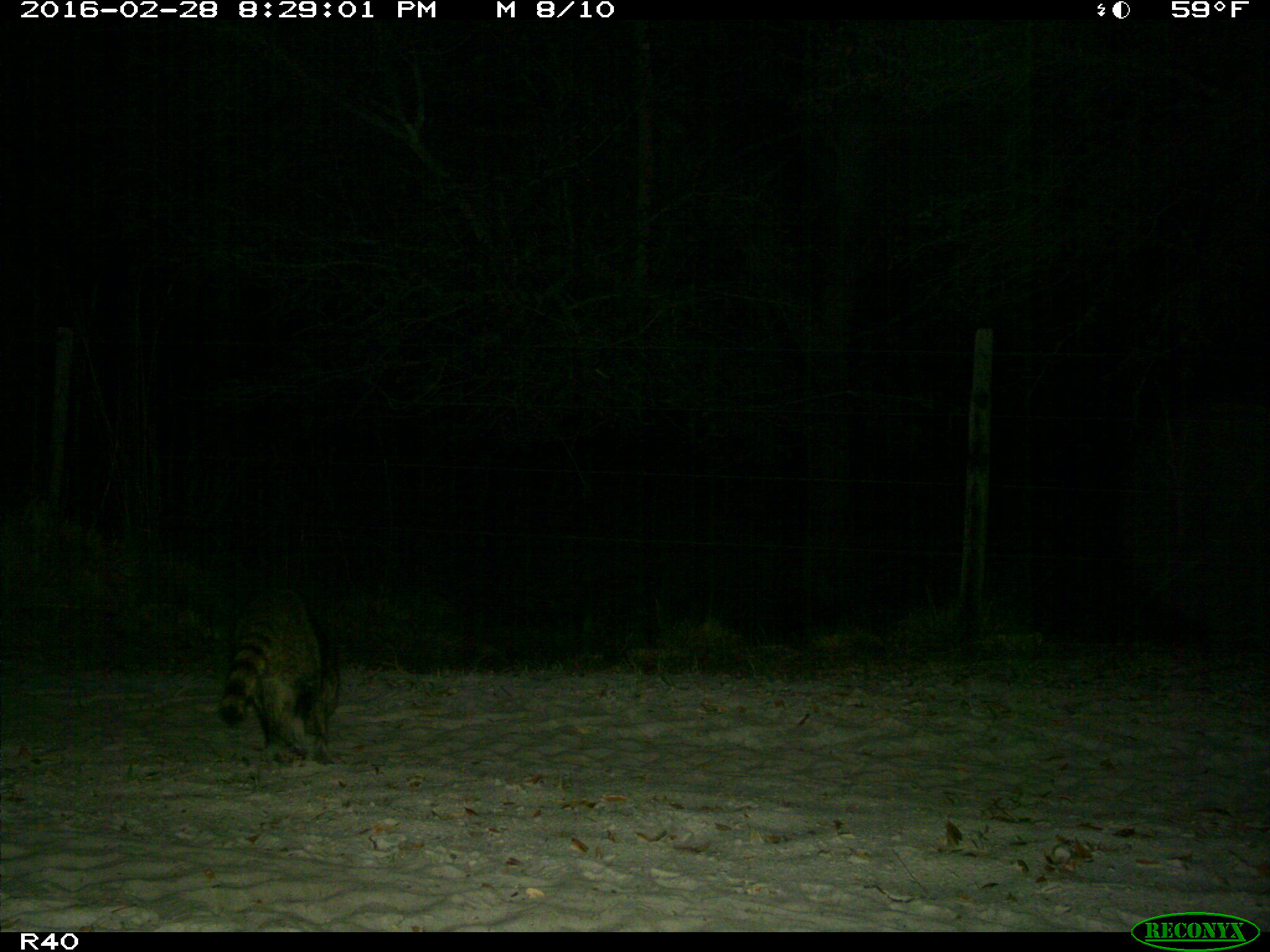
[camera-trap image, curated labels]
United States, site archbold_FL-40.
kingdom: Animalia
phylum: Chordata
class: Mammalia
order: Carnivora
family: Procyonidae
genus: Procyon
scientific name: Procyon lotor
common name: common raccoon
Procyon lotor (common raccoon).